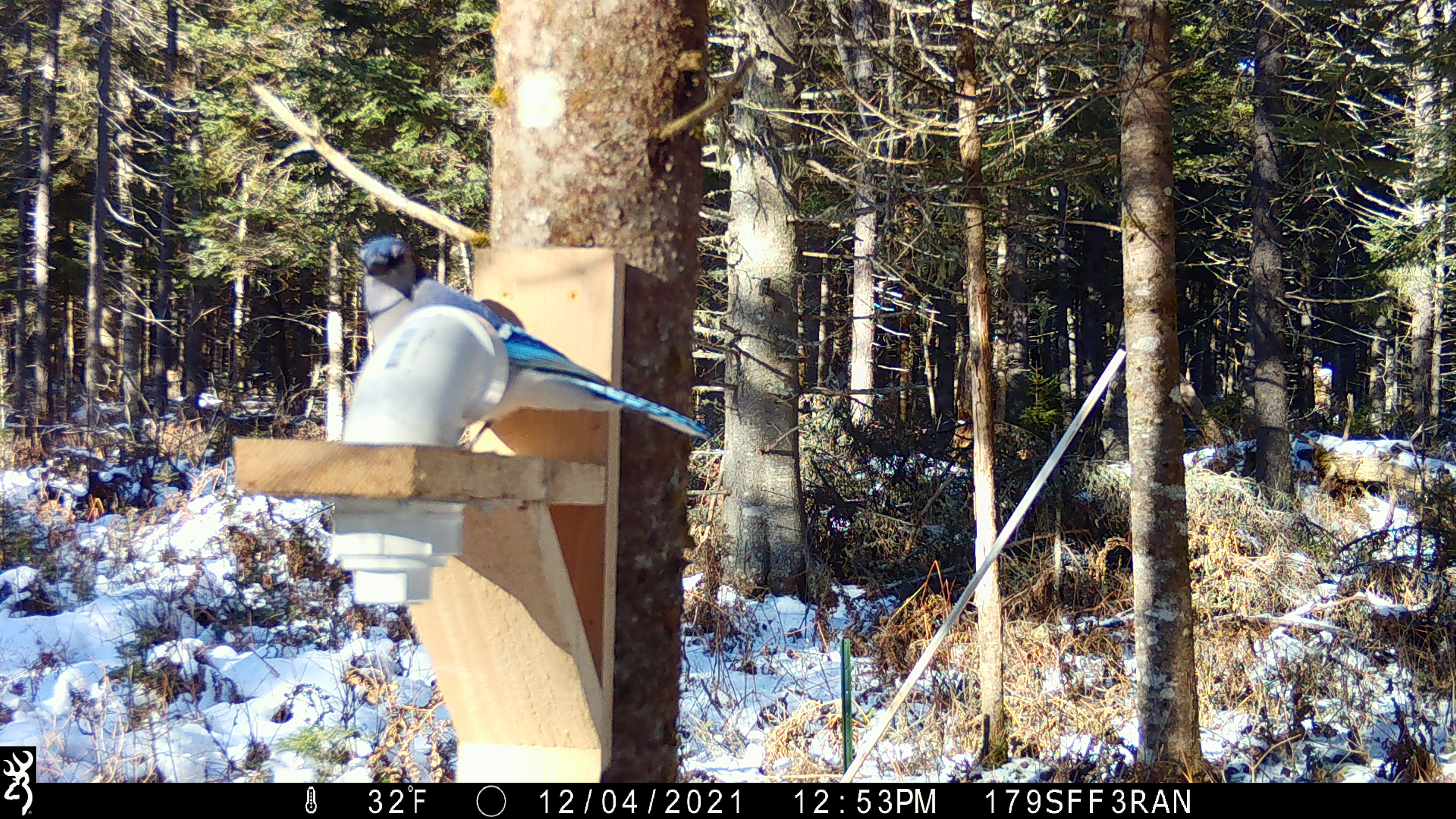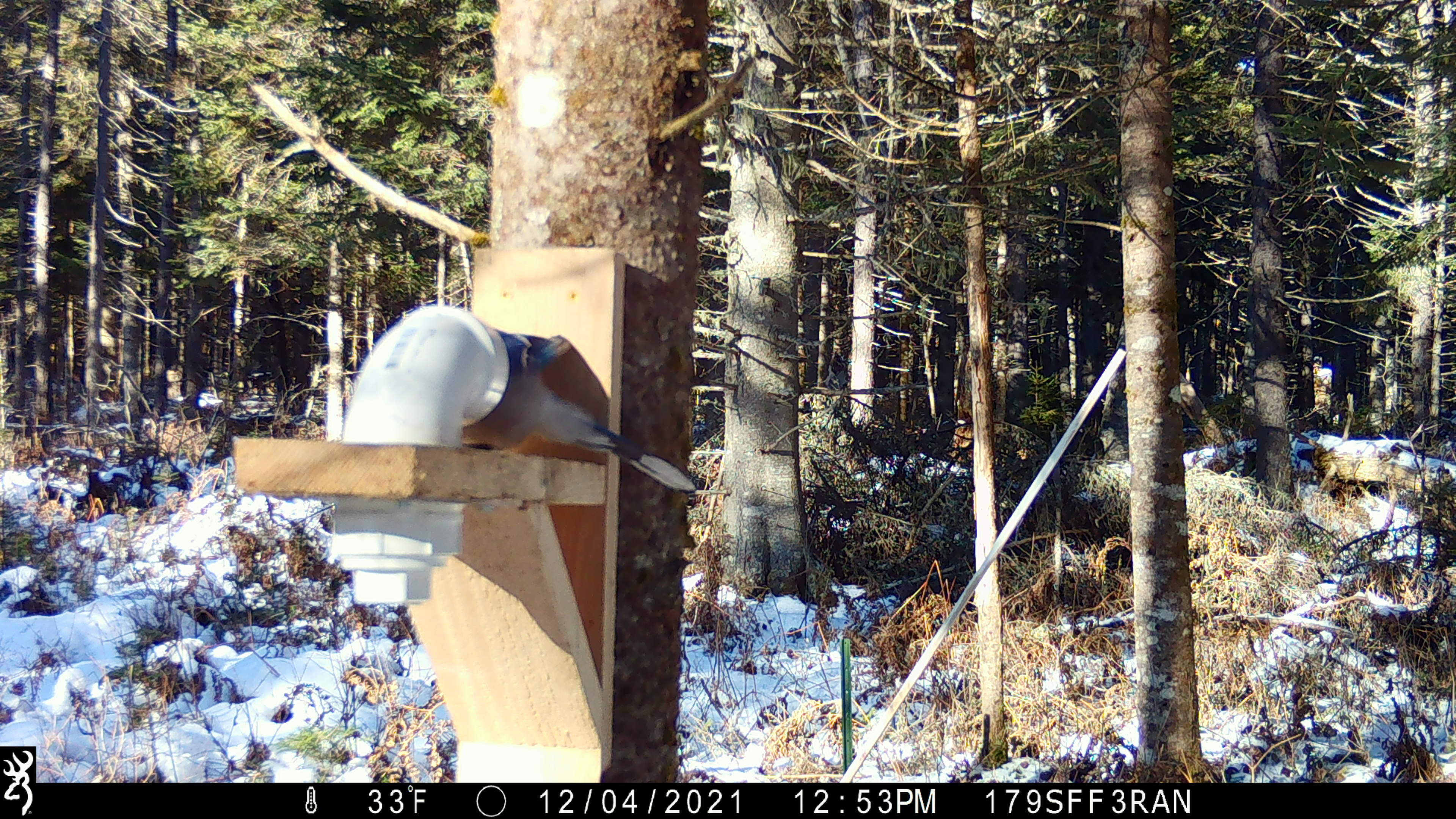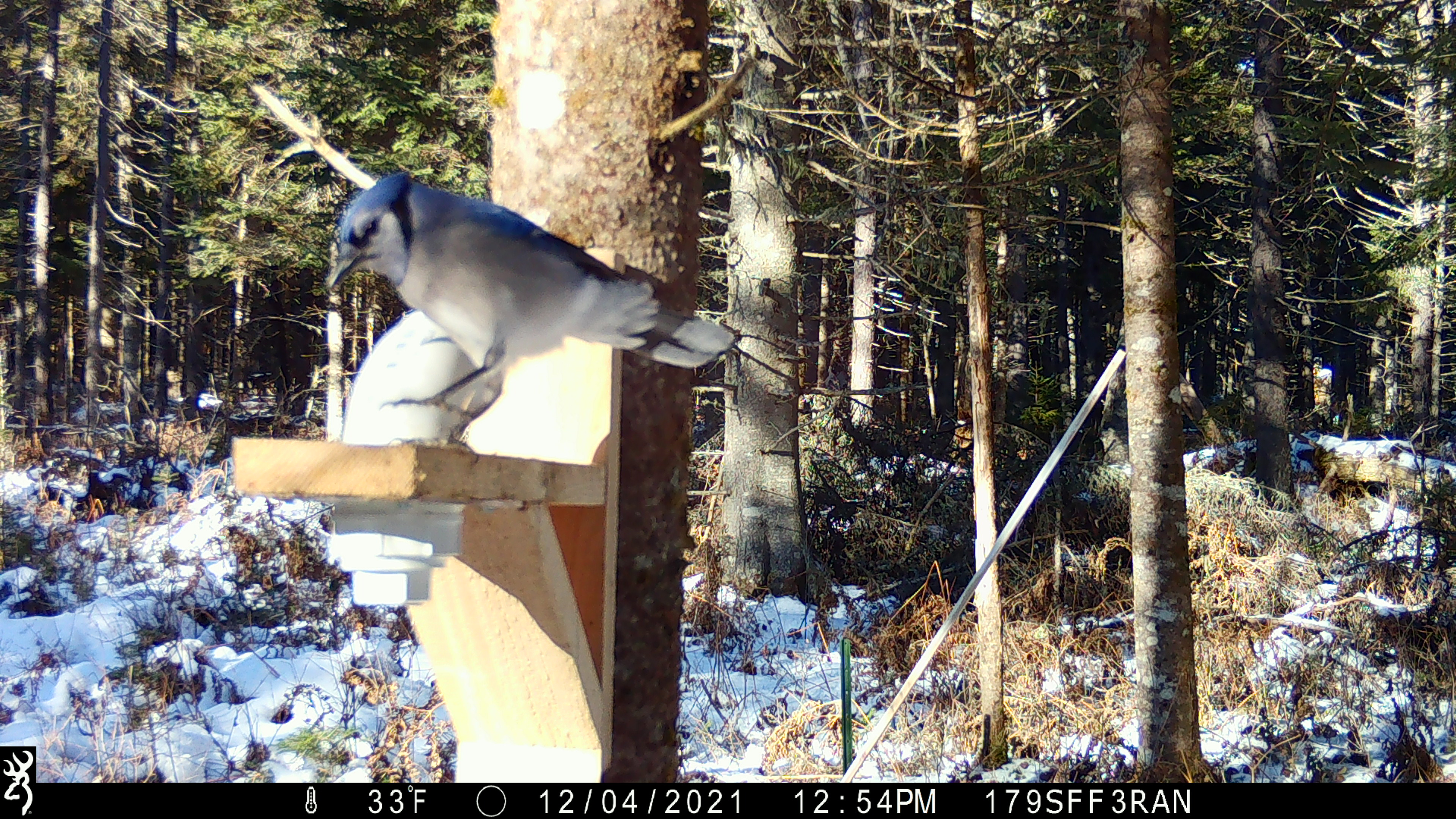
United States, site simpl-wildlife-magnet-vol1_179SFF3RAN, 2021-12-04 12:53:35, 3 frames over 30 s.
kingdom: Animalia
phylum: Chordata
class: Aves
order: Passeriformes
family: Corvidae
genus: Cyanocitta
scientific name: Cyanocitta cristata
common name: blue jay